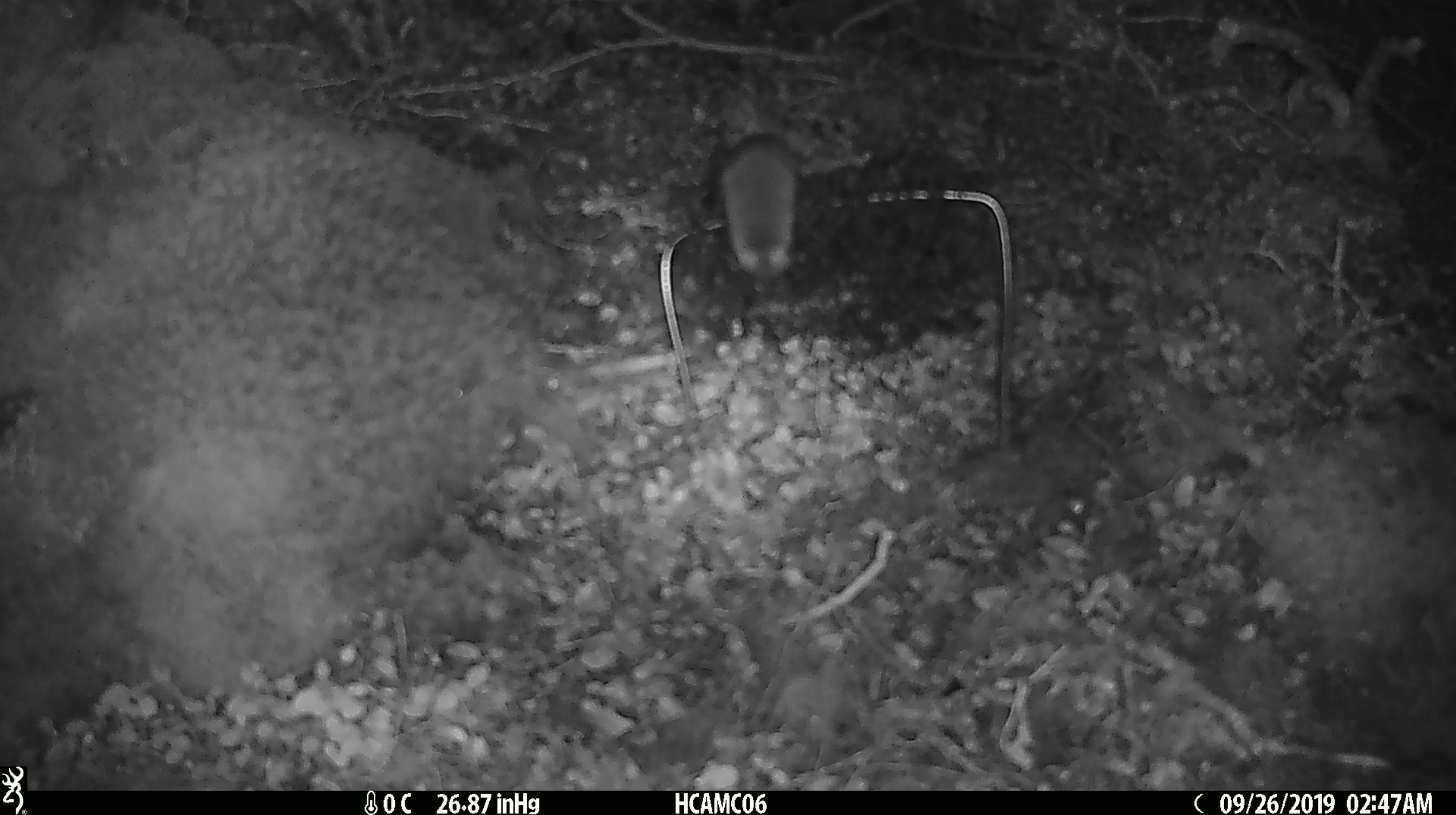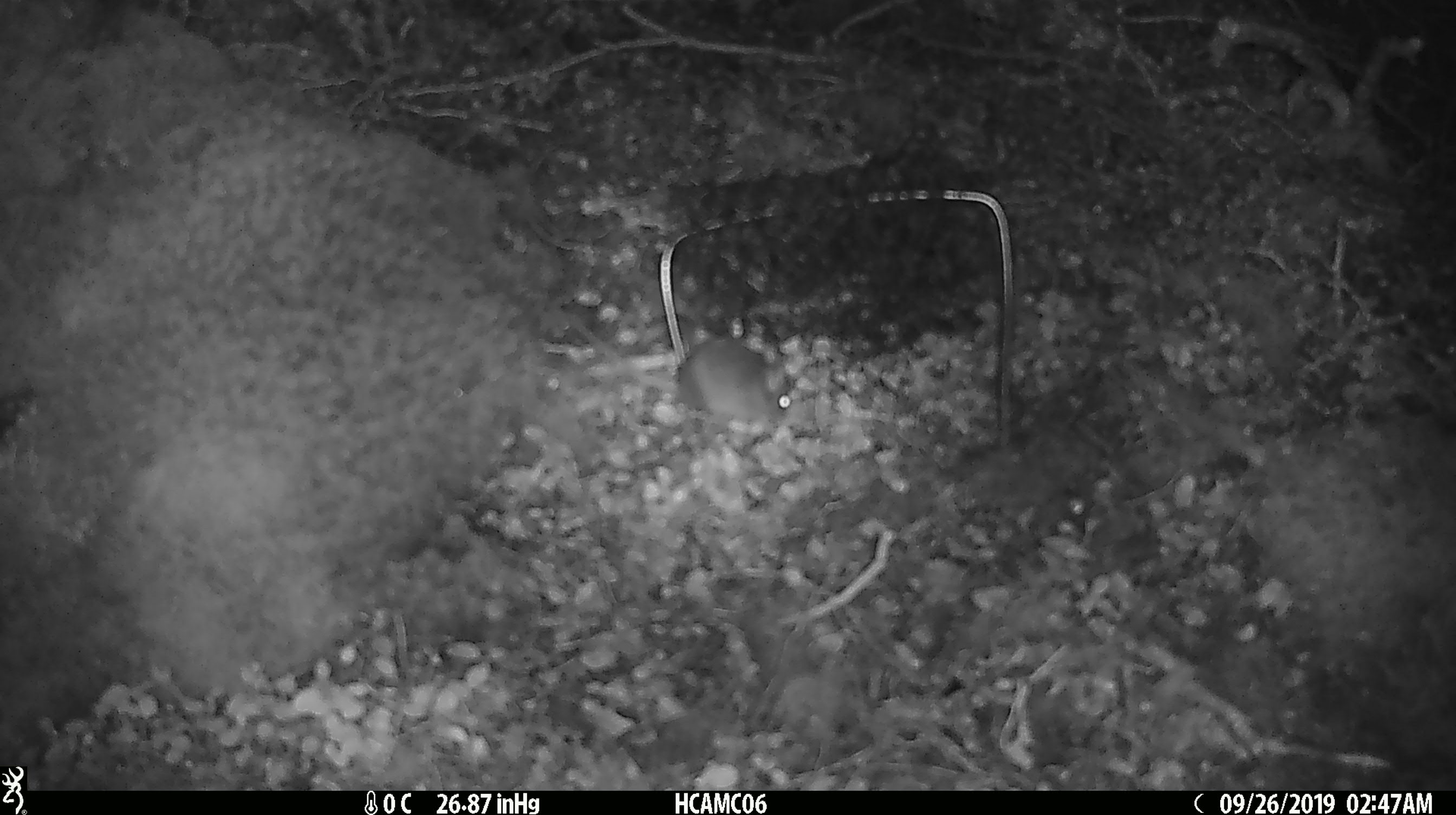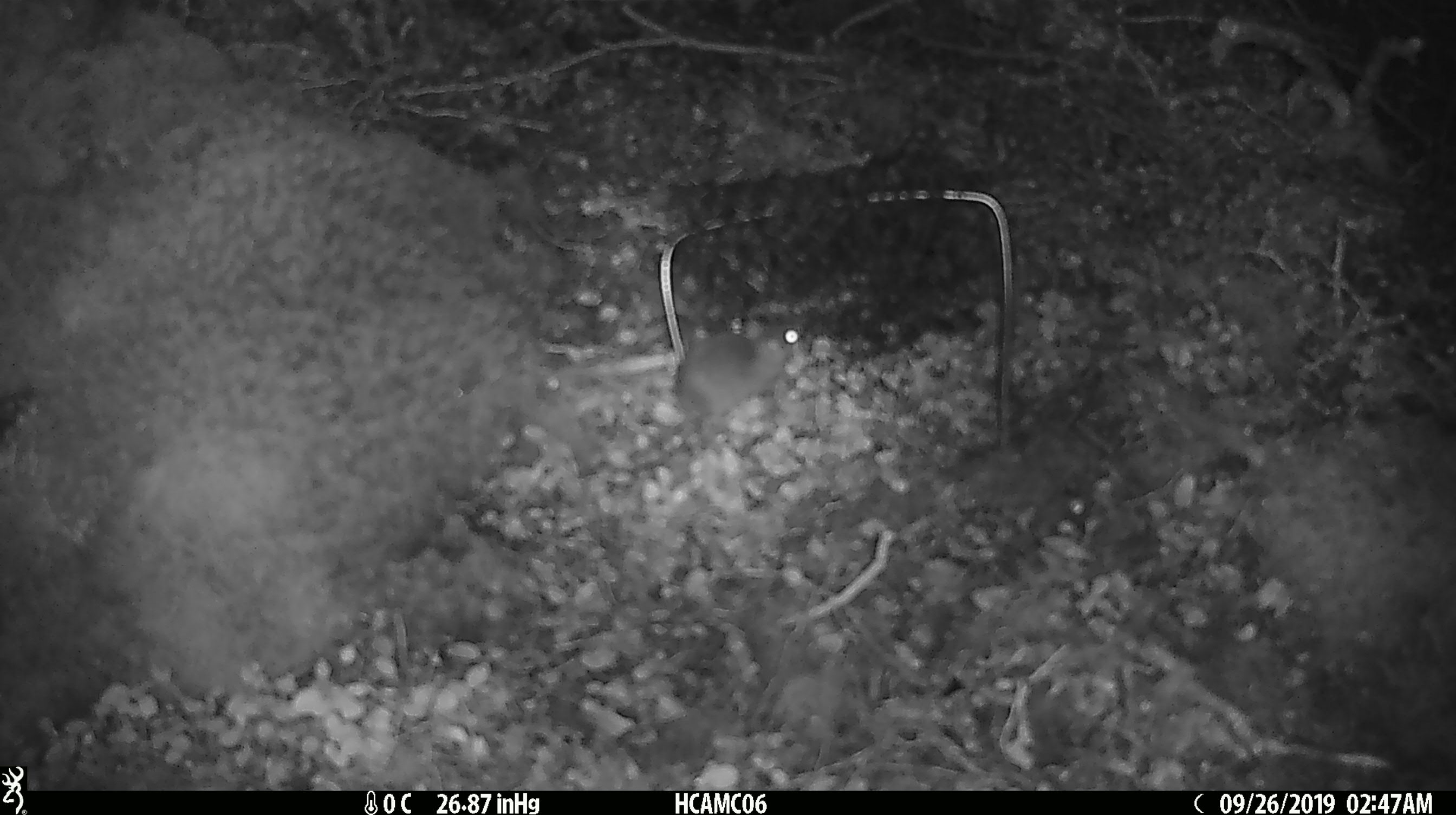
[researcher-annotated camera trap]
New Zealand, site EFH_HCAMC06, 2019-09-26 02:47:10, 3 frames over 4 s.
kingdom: Animalia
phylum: Chordata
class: Mammalia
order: Rodentia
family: Muridae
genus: Mus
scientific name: Mus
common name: mouse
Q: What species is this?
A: Mouse (Mus).